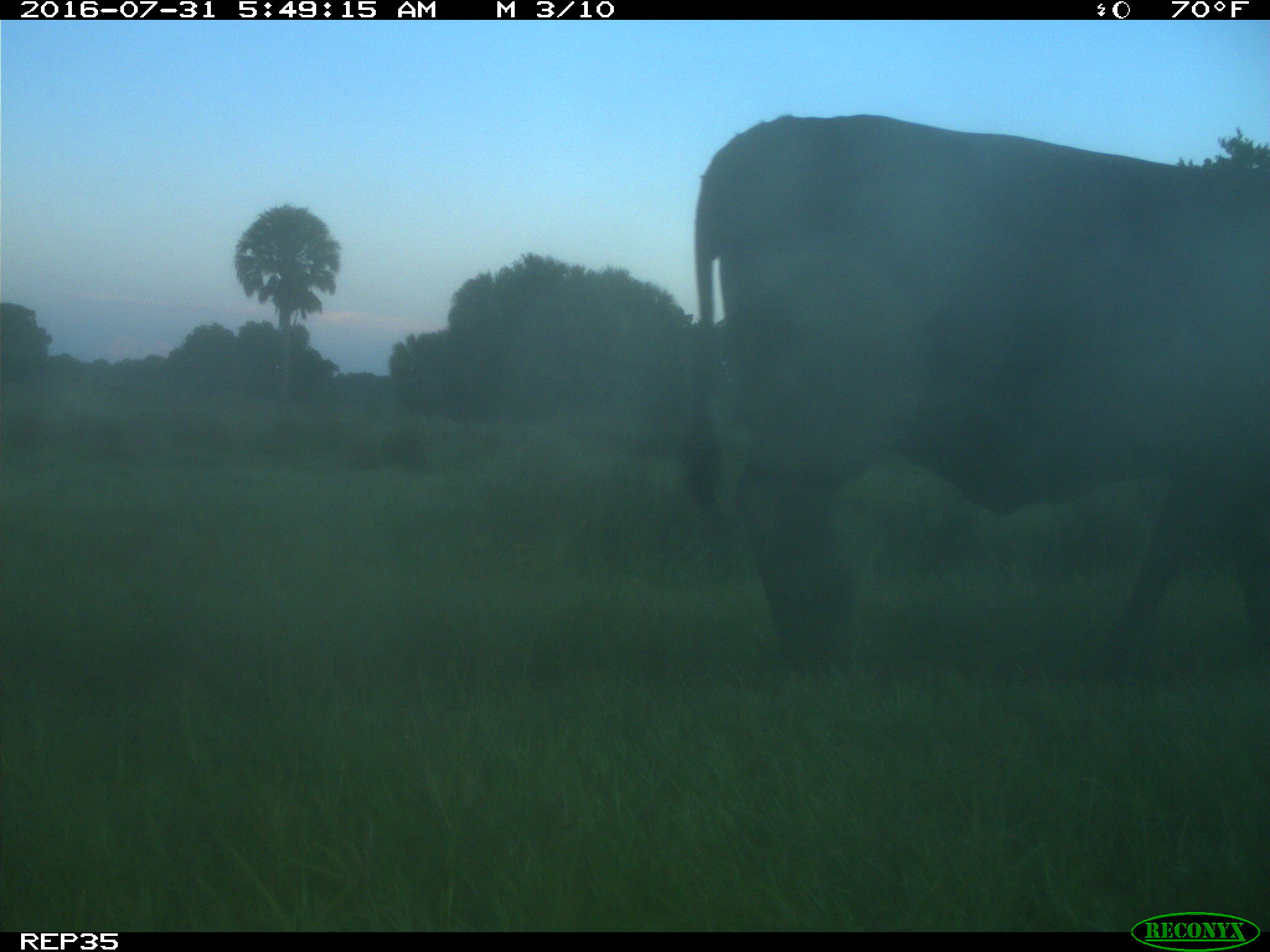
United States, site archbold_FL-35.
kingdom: Animalia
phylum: Chordata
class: Mammalia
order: Artiodactyla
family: Bovidae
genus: Bos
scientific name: Bos taurus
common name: domestic cow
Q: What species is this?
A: Bos taurus (domestic cow).